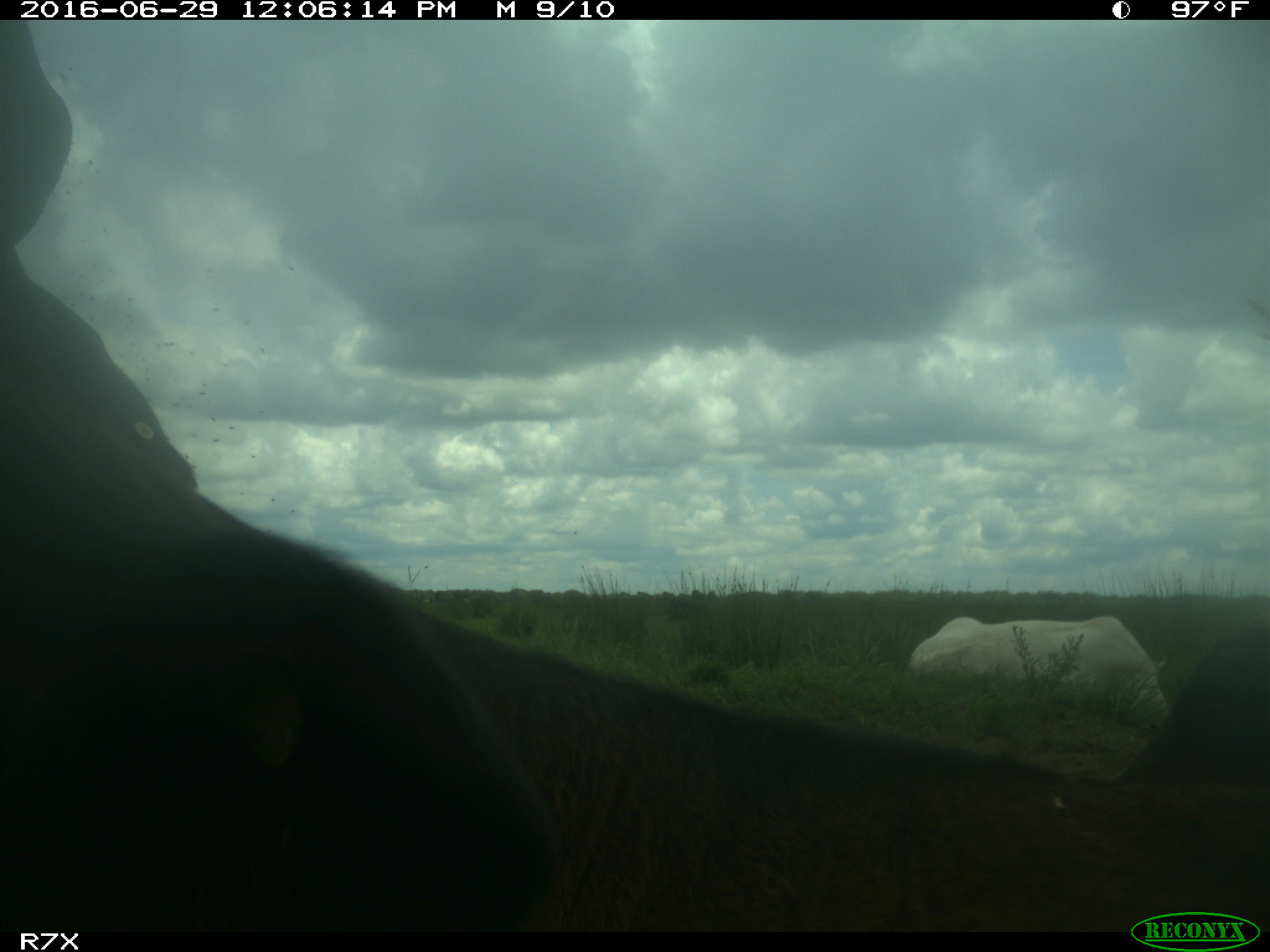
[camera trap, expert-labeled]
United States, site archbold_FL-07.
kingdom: Animalia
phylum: Chordata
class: Mammalia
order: Artiodactyla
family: Bovidae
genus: Bos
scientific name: Bos taurus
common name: domestic cow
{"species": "Bos taurus (domestic cow)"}